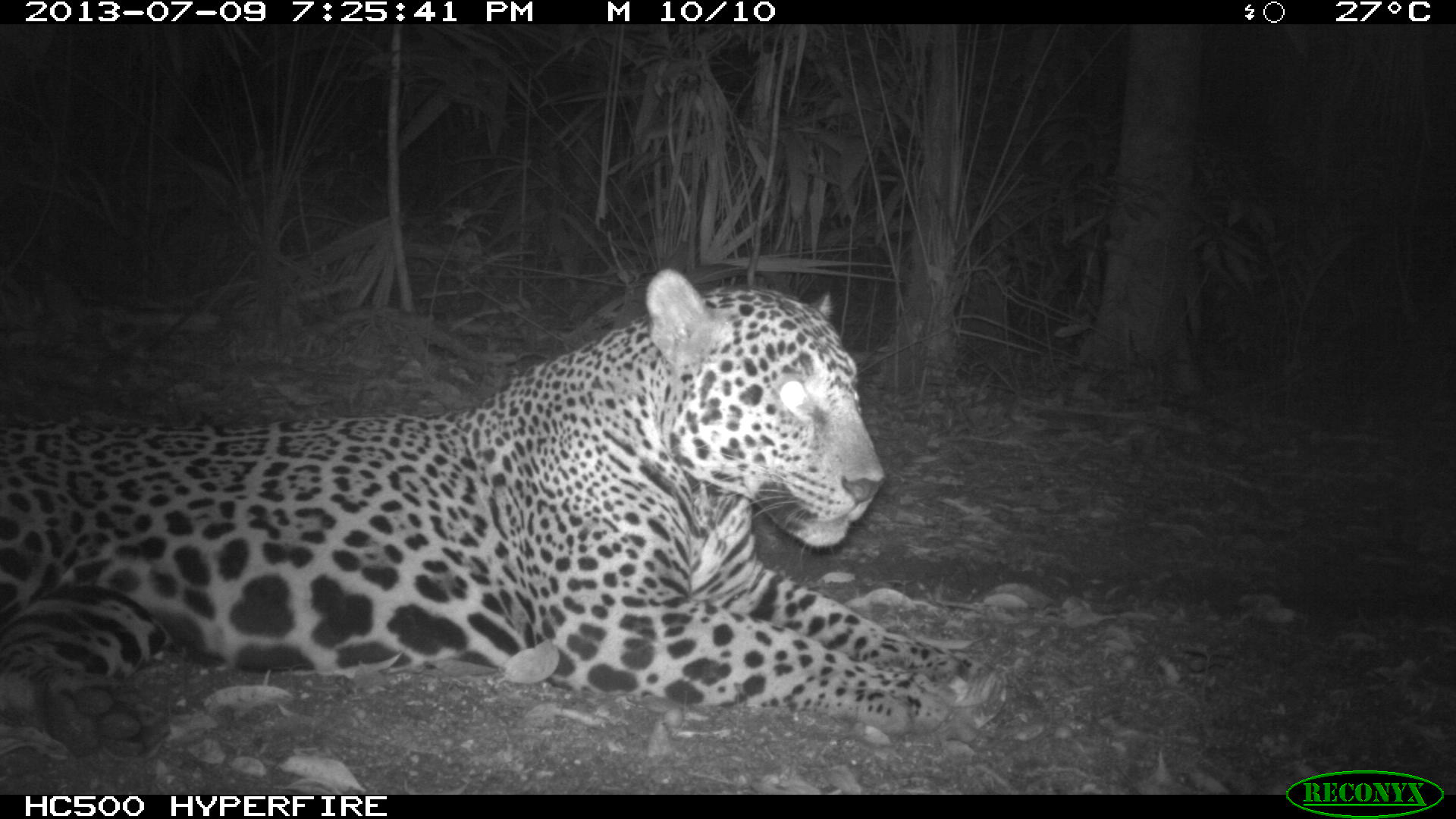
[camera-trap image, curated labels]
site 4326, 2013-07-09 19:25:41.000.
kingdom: Animalia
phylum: Chordata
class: Mammalia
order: Carnivora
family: Felidae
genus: Panthera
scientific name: Panthera onca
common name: jaguar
Panthera onca (jaguar), count 1, sex male.